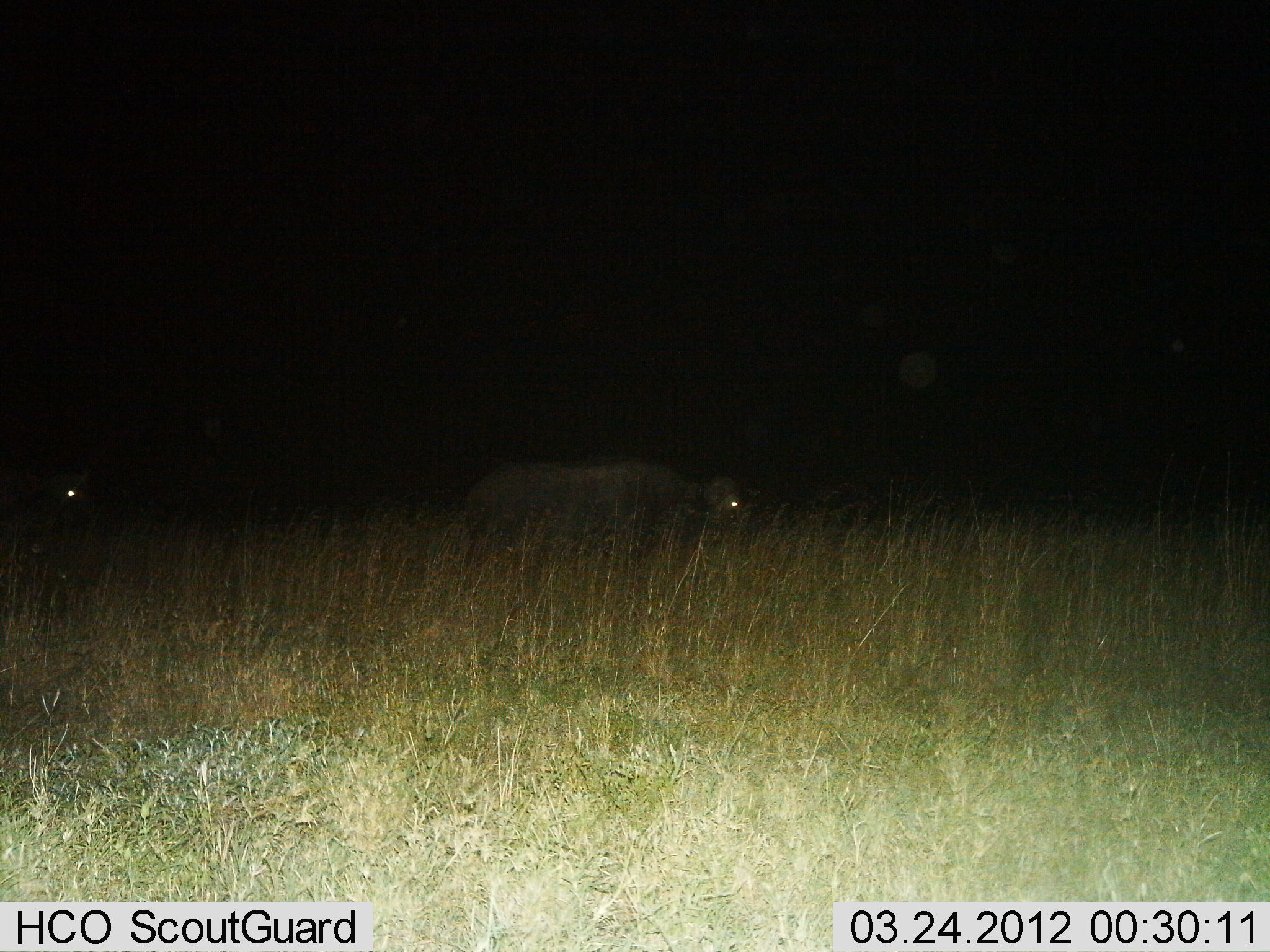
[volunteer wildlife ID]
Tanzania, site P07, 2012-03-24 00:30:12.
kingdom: Animalia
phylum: Chordata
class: Mammalia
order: Artiodactyla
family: Bovidae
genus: Syncerus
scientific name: Syncerus caffer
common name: cape buffalo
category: buffalo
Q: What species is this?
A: Buffalo (cape buffalo) (Syncerus caffer).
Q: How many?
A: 2.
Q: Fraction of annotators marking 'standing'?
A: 30%.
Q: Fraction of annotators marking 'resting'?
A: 0%.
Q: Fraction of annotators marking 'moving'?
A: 75%.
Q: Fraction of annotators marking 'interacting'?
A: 0%.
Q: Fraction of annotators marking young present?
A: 0%.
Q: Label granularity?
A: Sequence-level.